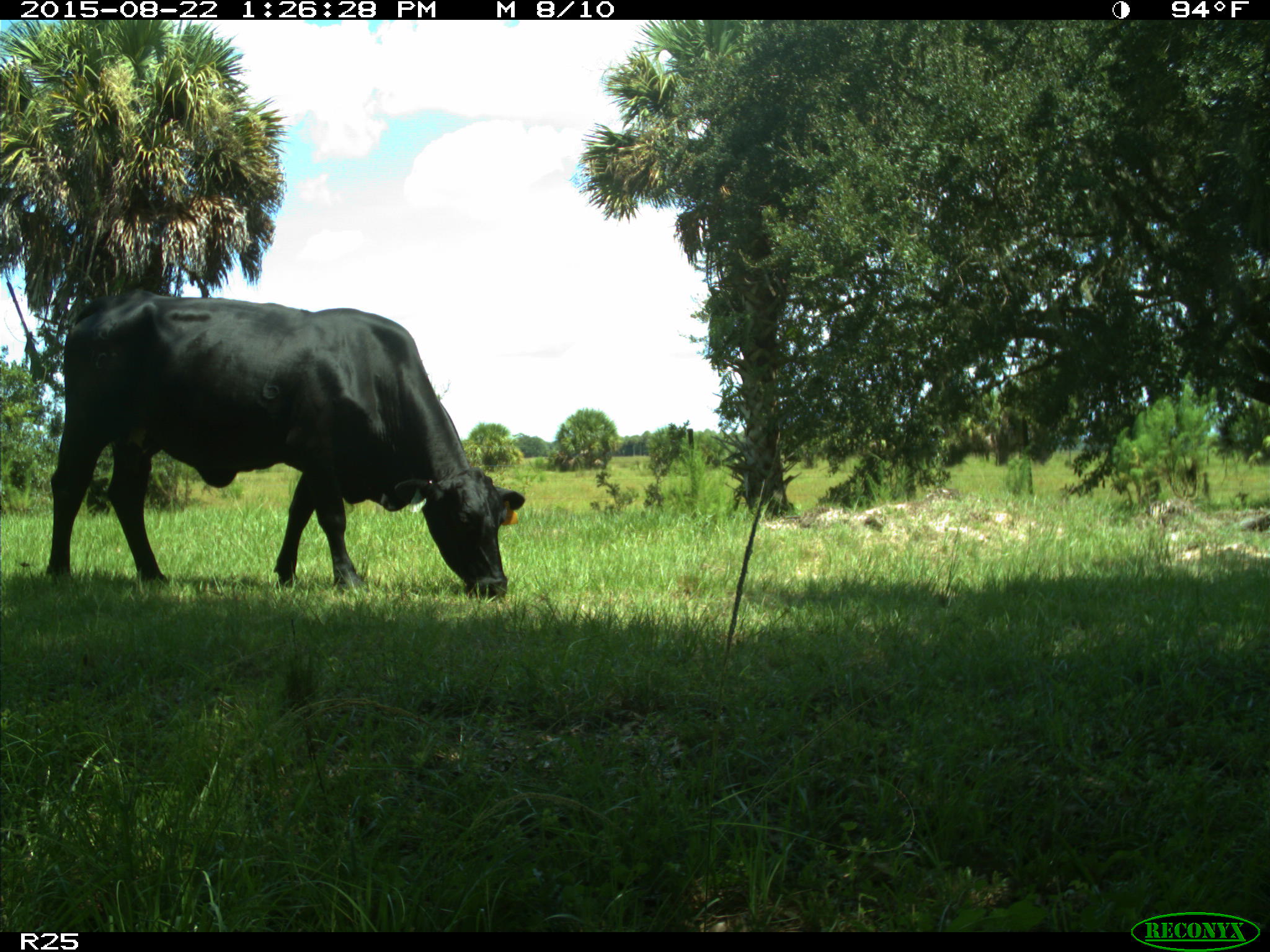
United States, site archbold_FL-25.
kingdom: Animalia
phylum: Chordata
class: Mammalia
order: Artiodactyla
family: Bovidae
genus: Bos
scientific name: Bos taurus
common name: domestic cow